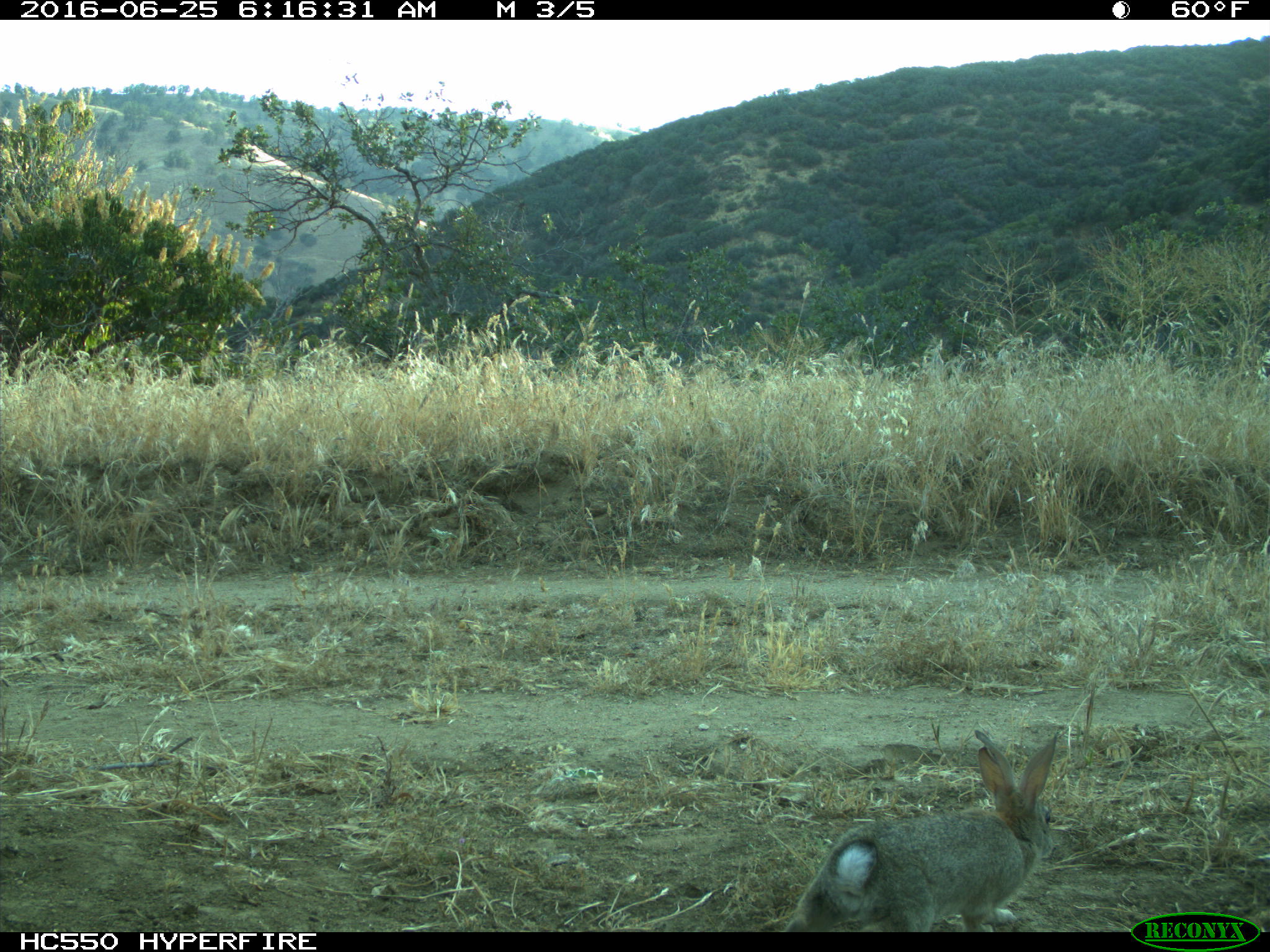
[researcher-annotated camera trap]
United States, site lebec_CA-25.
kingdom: Animalia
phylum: Chordata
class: Mammalia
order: Lagomorpha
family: Leporidae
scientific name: Leporidae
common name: rabbits and hares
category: unidentified rabbit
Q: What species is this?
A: Unidentified rabbit (rabbits and hares) (Leporidae).